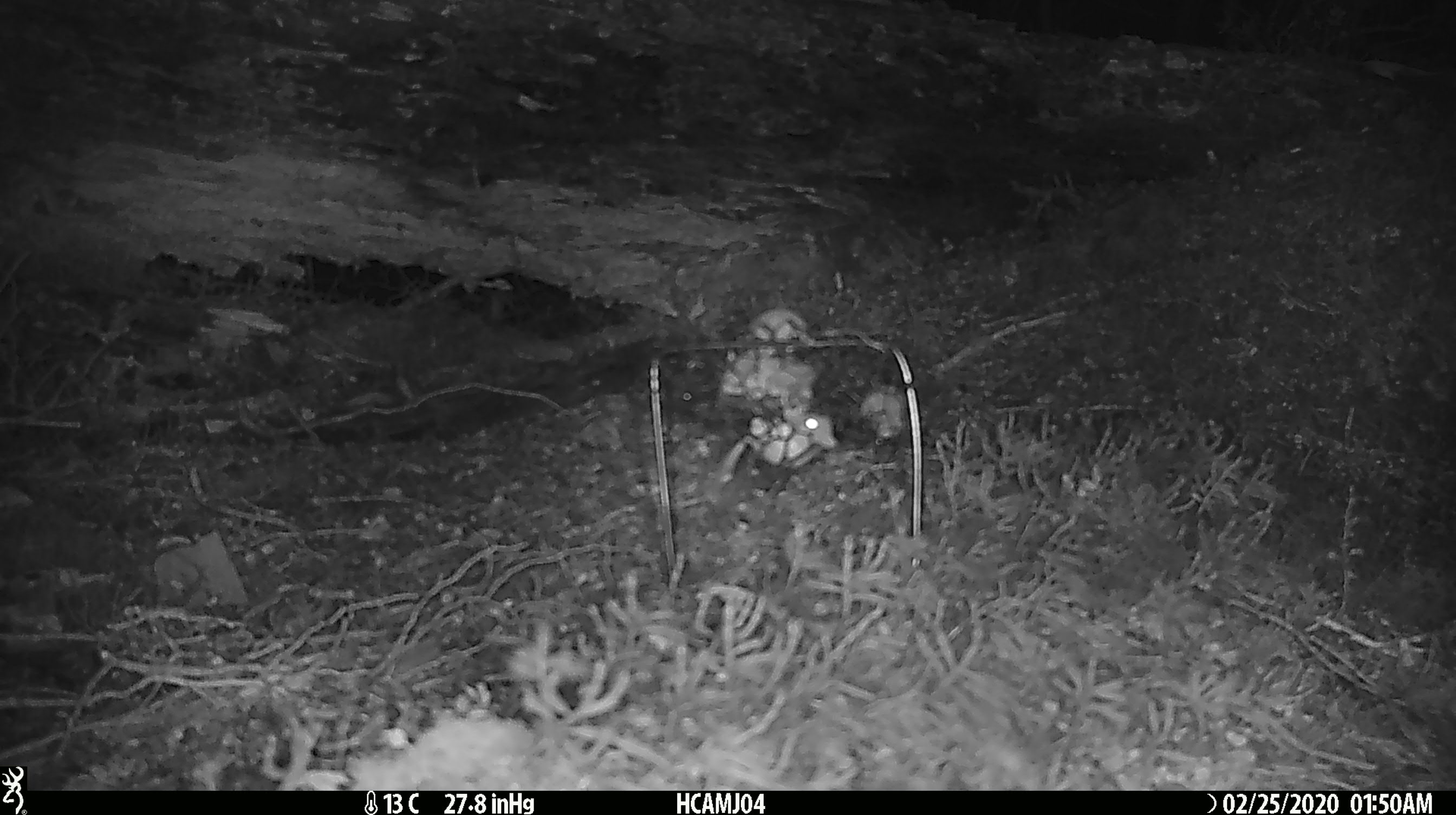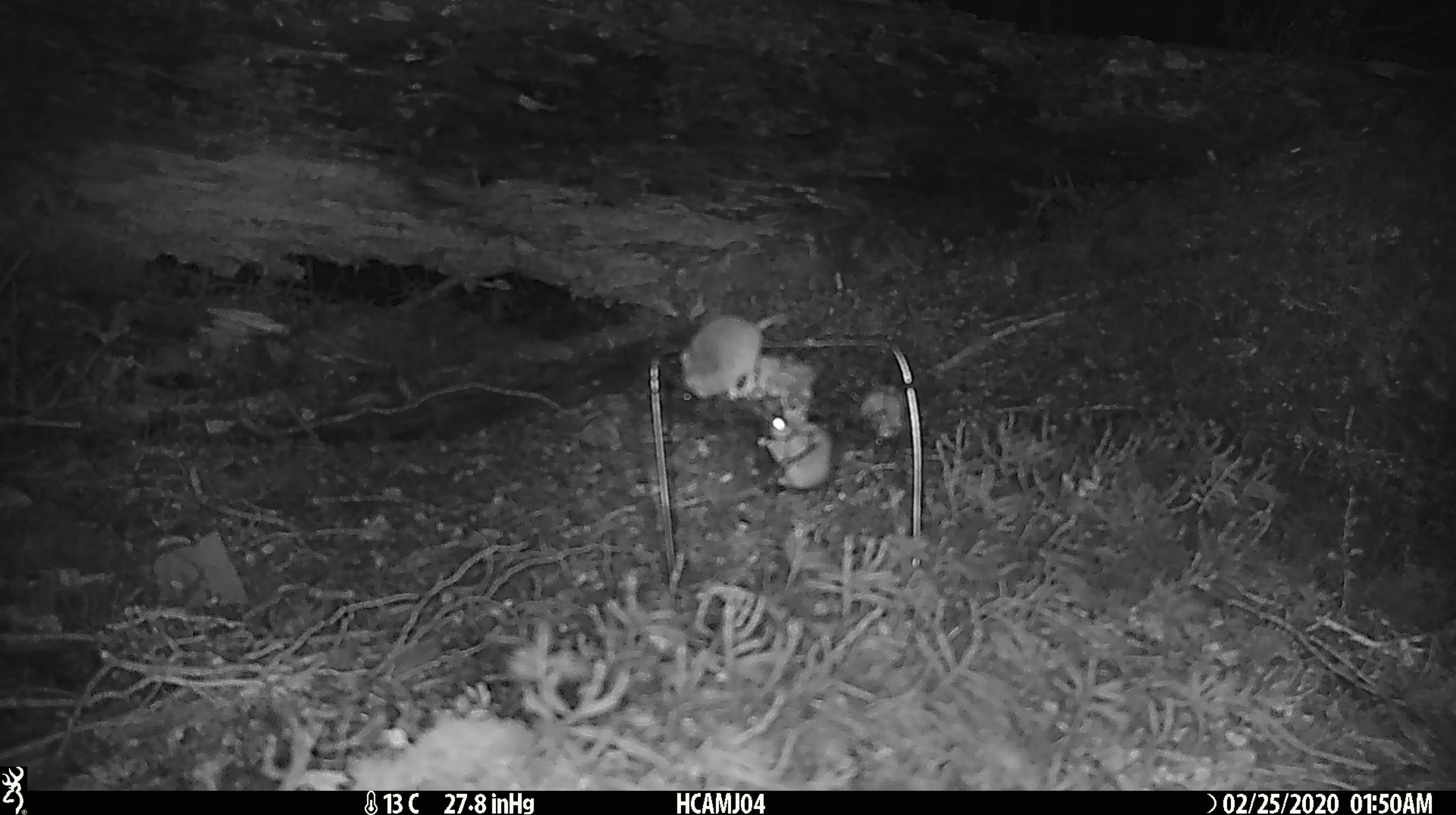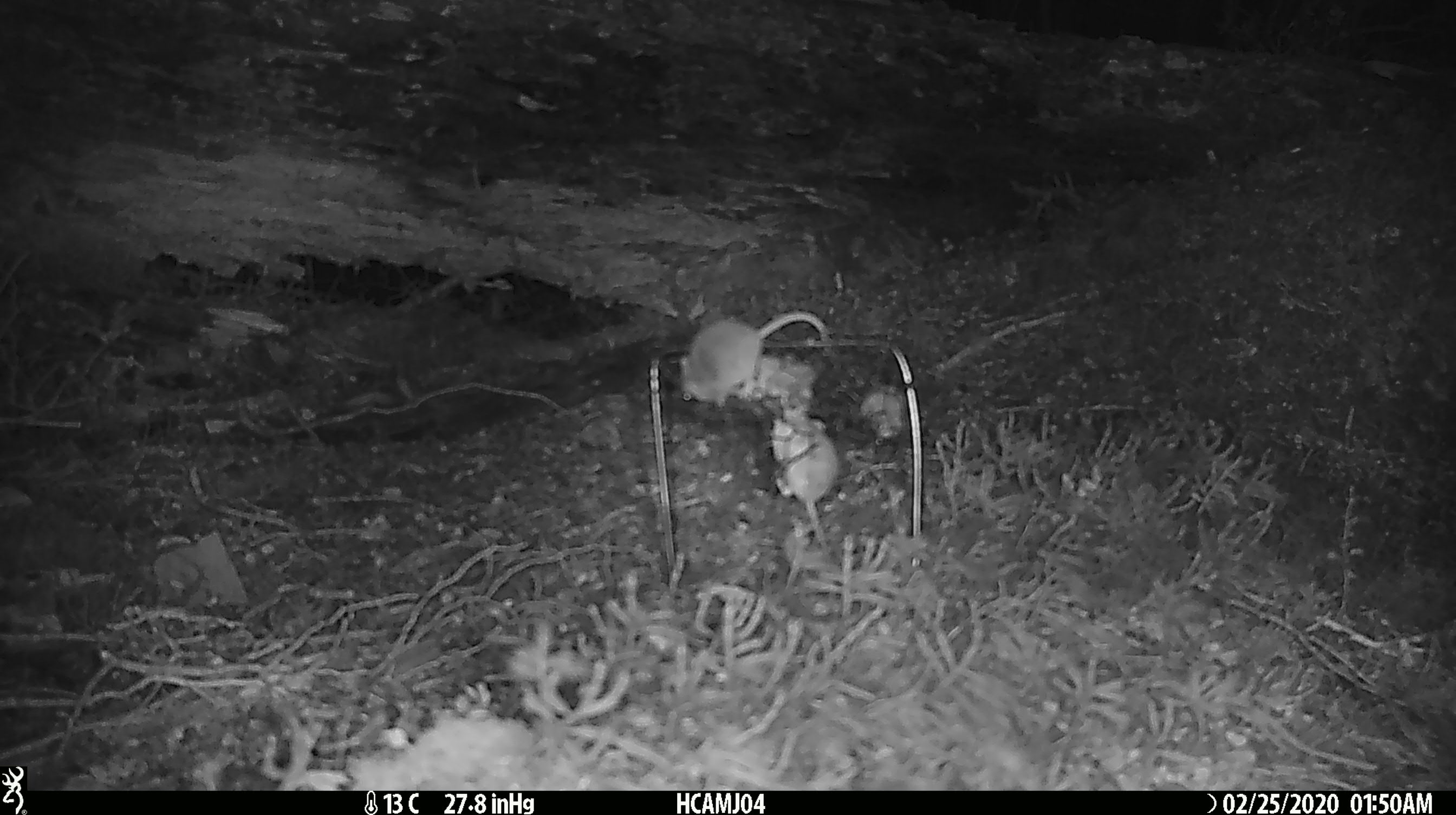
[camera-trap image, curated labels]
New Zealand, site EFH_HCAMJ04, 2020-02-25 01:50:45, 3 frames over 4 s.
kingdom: Animalia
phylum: Chordata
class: Mammalia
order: Rodentia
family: Muridae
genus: Mus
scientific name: Mus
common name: mouse